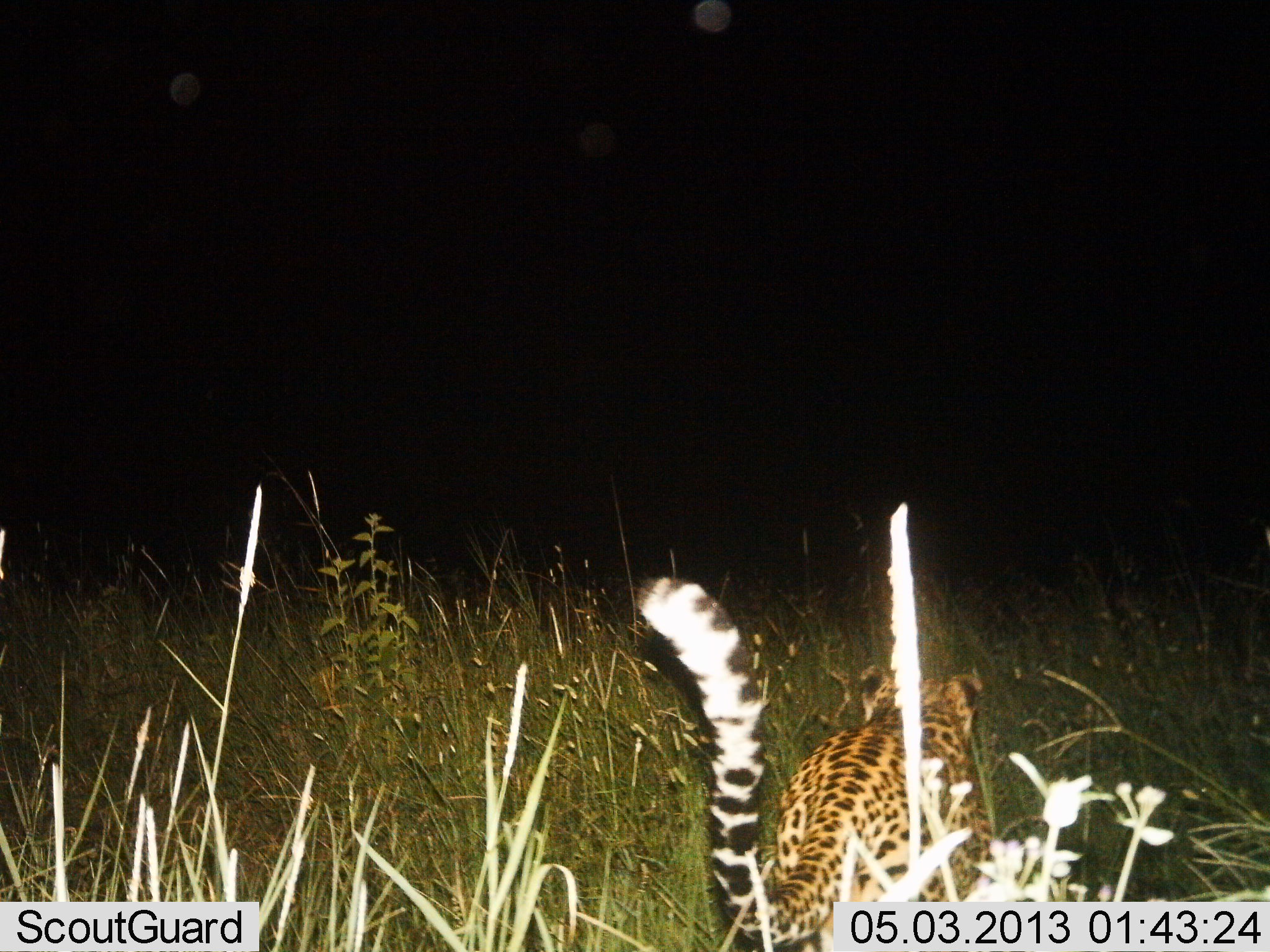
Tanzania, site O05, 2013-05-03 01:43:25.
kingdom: Animalia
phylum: Chordata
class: Mammalia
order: Carnivora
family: Felidae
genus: Panthera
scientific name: Panthera pardus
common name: leopard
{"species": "leopard (Panthera pardus)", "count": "1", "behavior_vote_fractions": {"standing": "36%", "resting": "0%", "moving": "64%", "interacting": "0%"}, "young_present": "0%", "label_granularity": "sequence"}